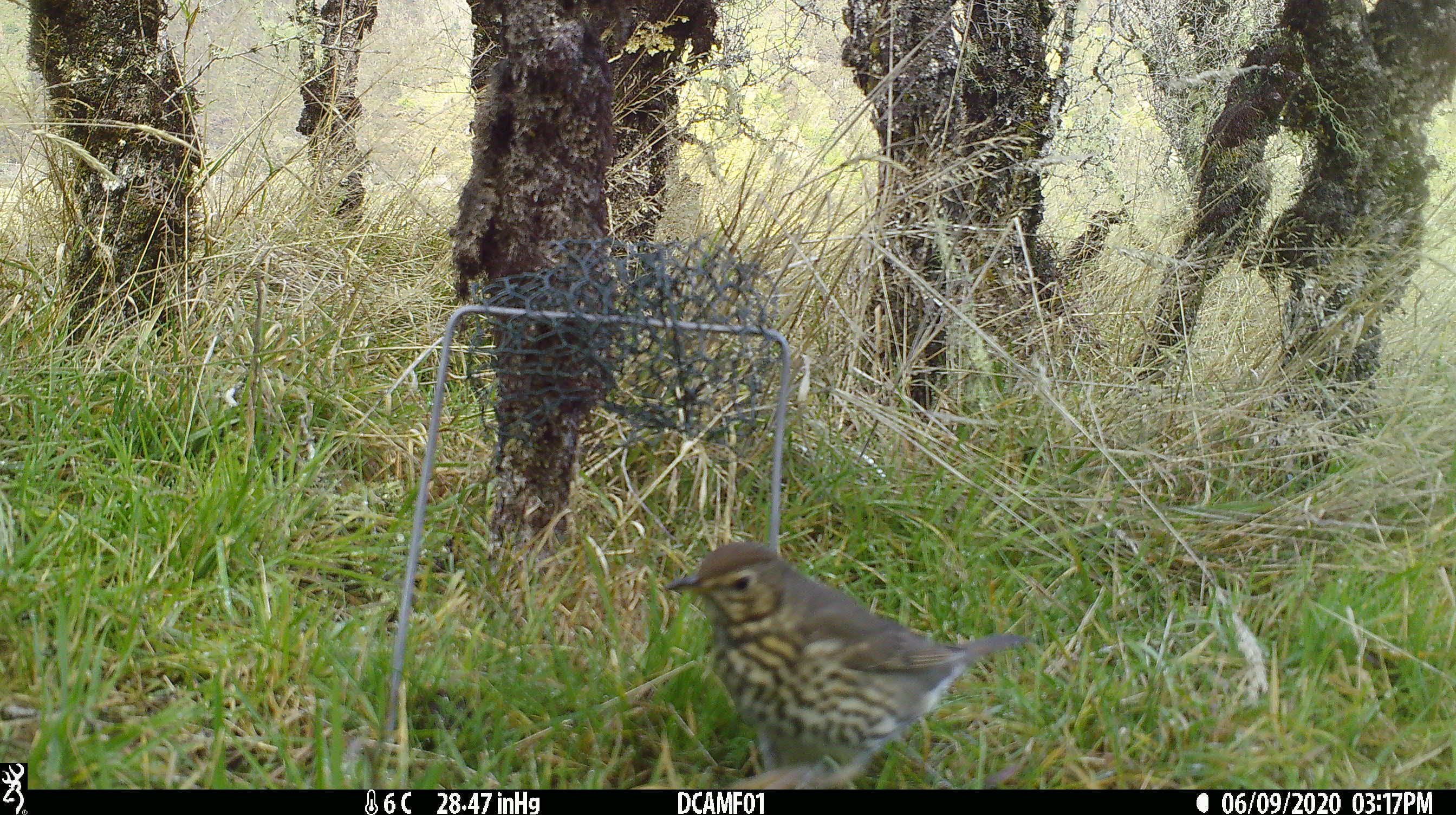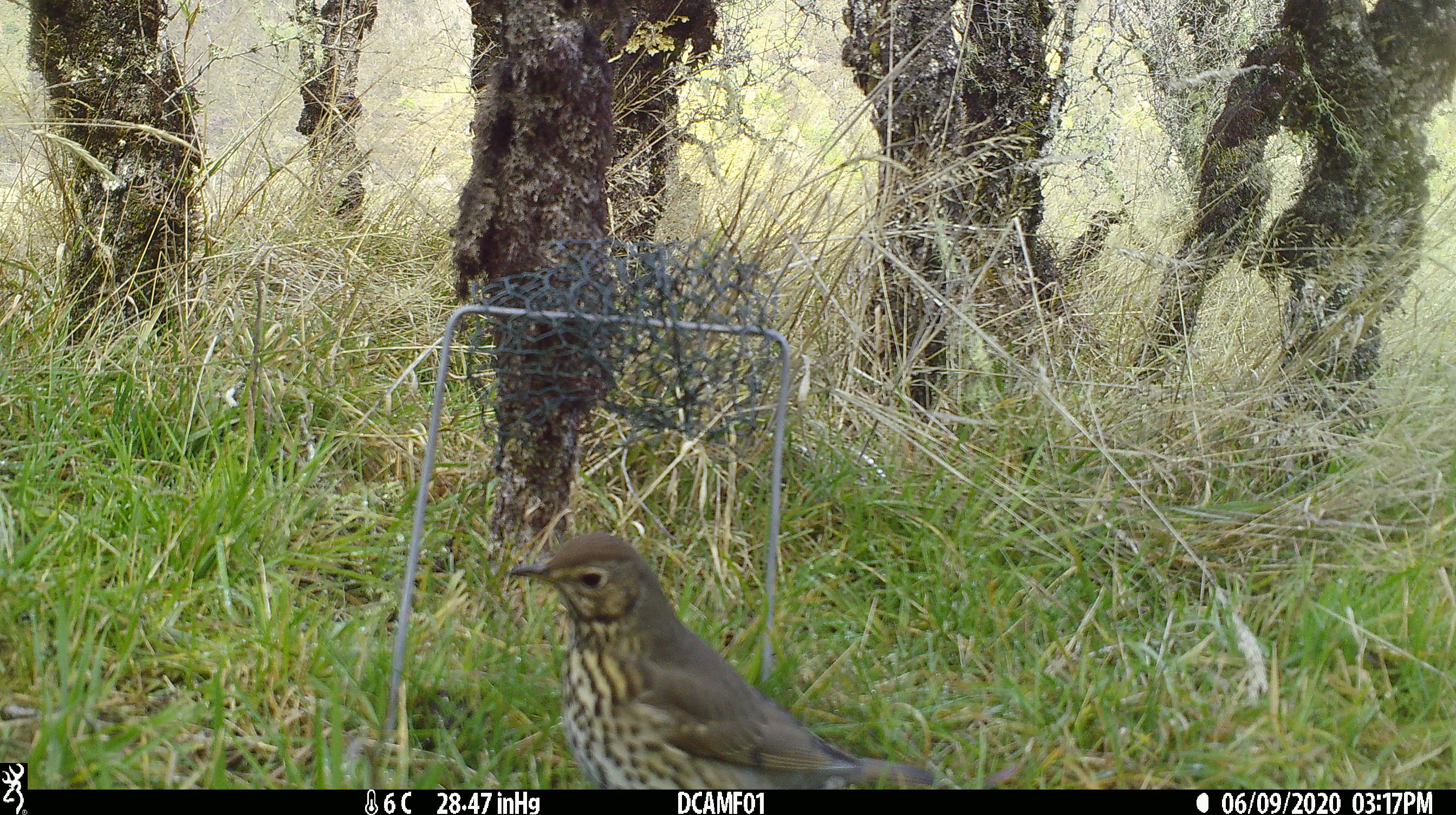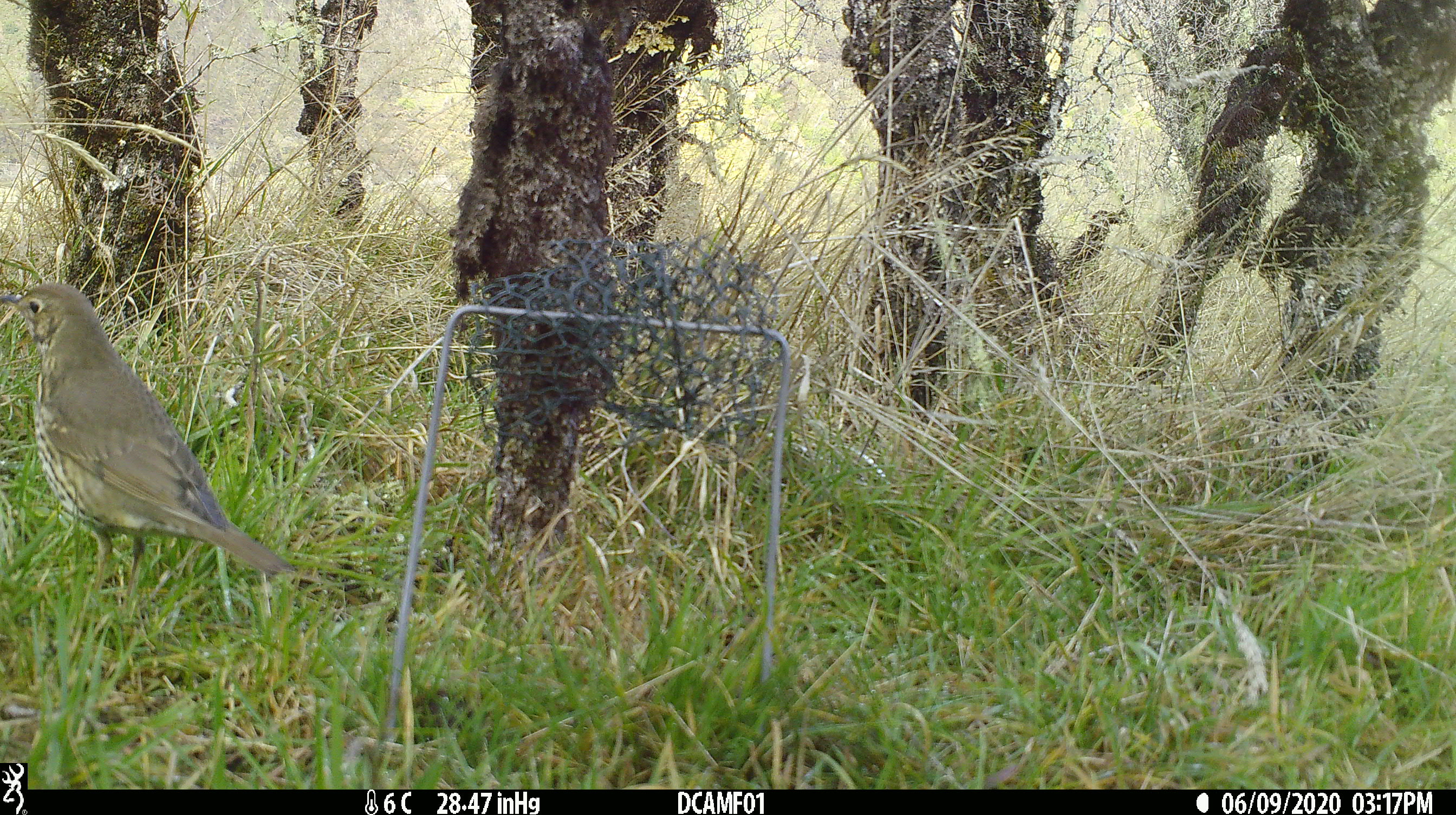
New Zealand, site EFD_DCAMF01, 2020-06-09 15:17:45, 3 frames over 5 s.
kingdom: Animalia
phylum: Chordata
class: Aves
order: Passeriformes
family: Turdidae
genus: Turdus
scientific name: Turdus philomelos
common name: song thrush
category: thrush